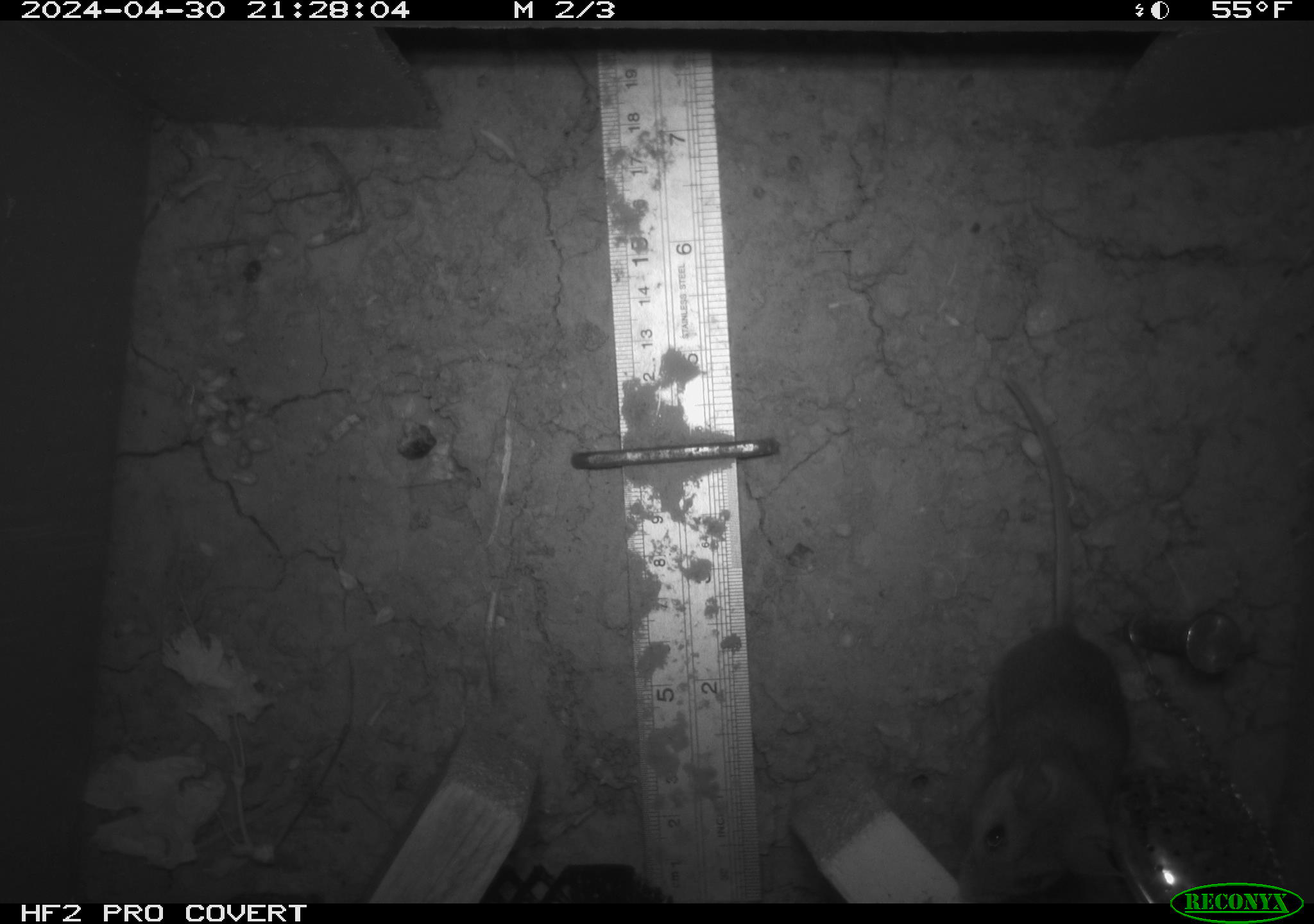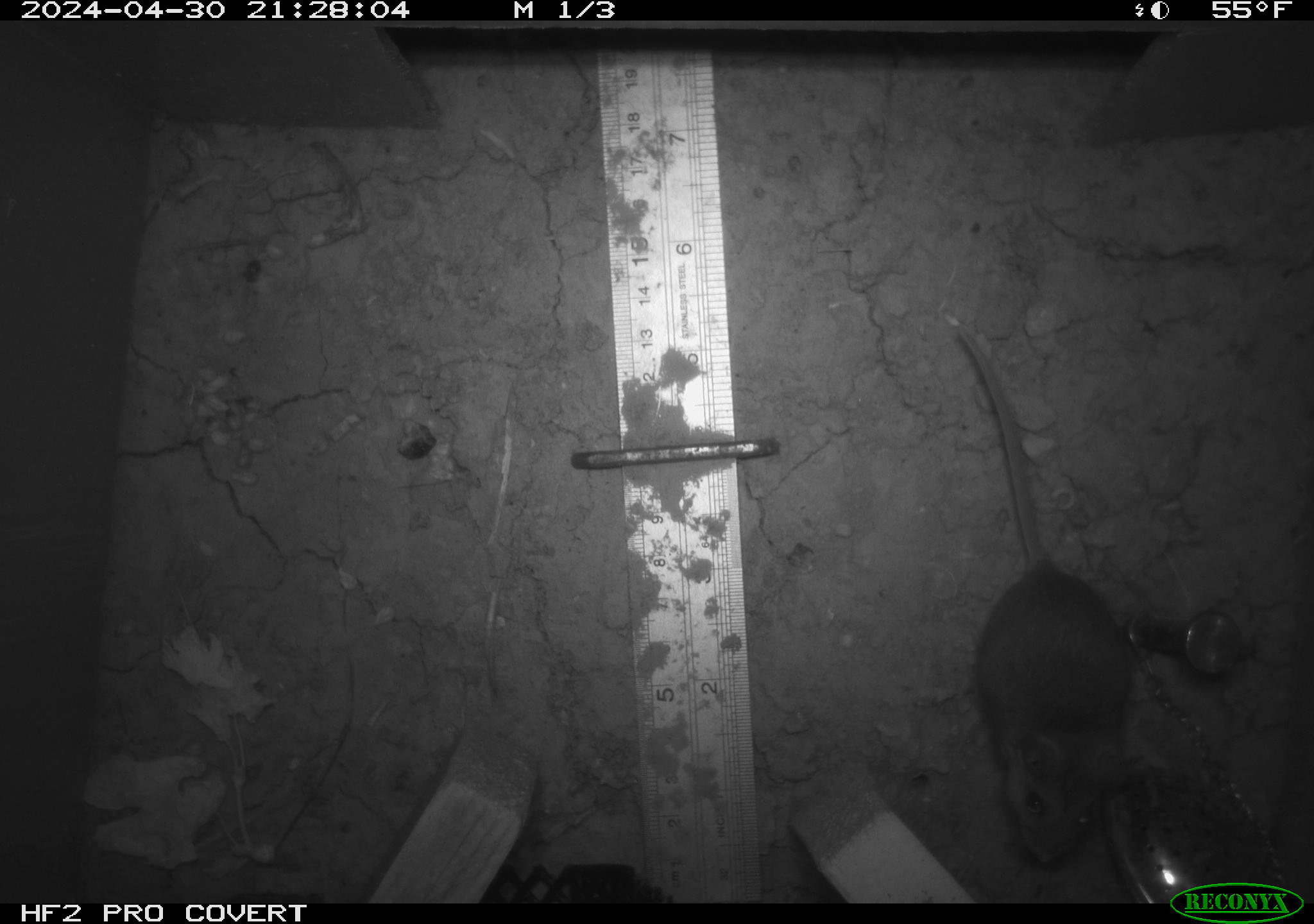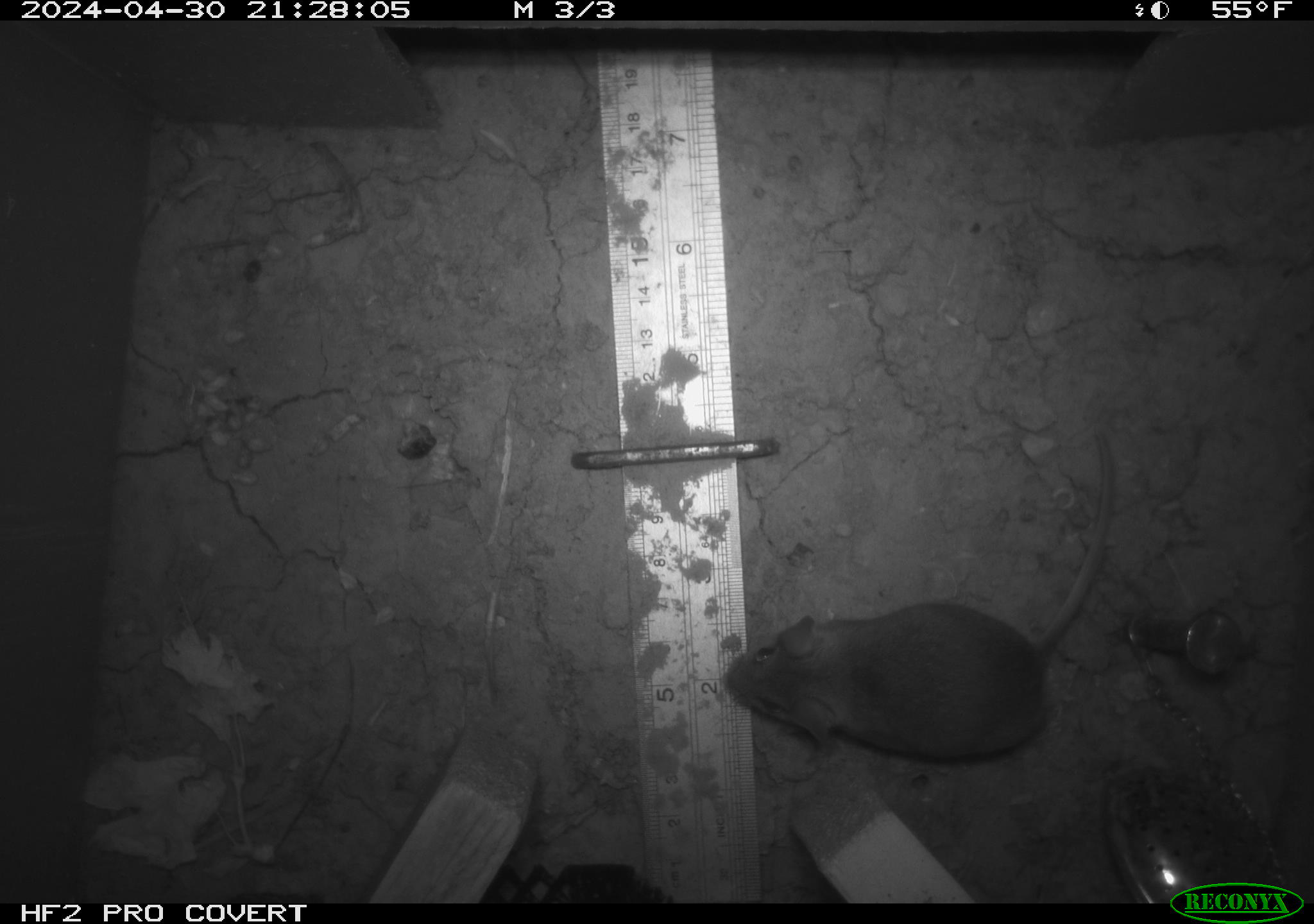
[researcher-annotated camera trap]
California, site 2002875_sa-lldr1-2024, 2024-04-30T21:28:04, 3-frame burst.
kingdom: Animalia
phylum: Chordata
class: Mammalia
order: Rodentia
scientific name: Rodentia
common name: mouse species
Mouse species (Rodentia).